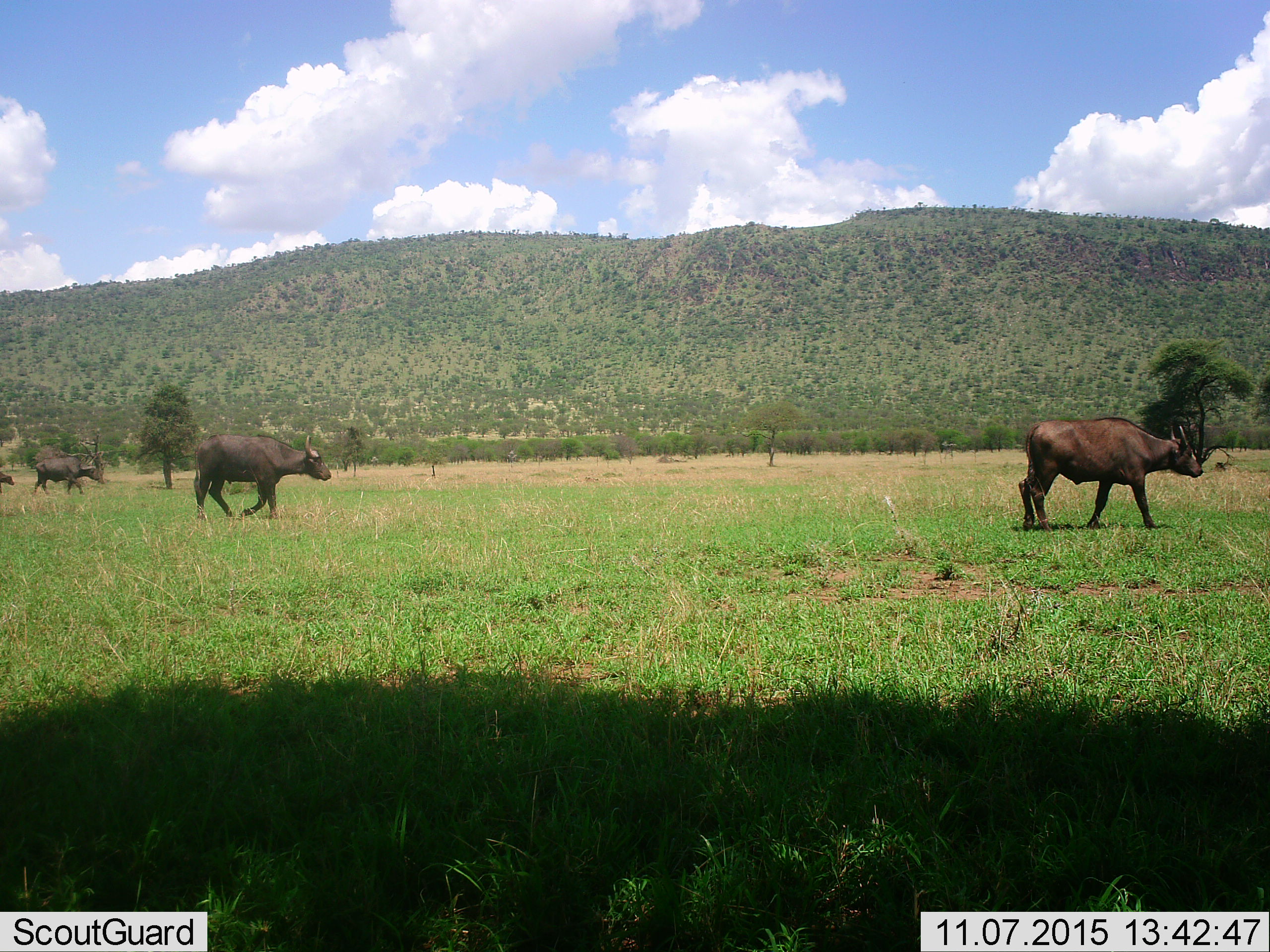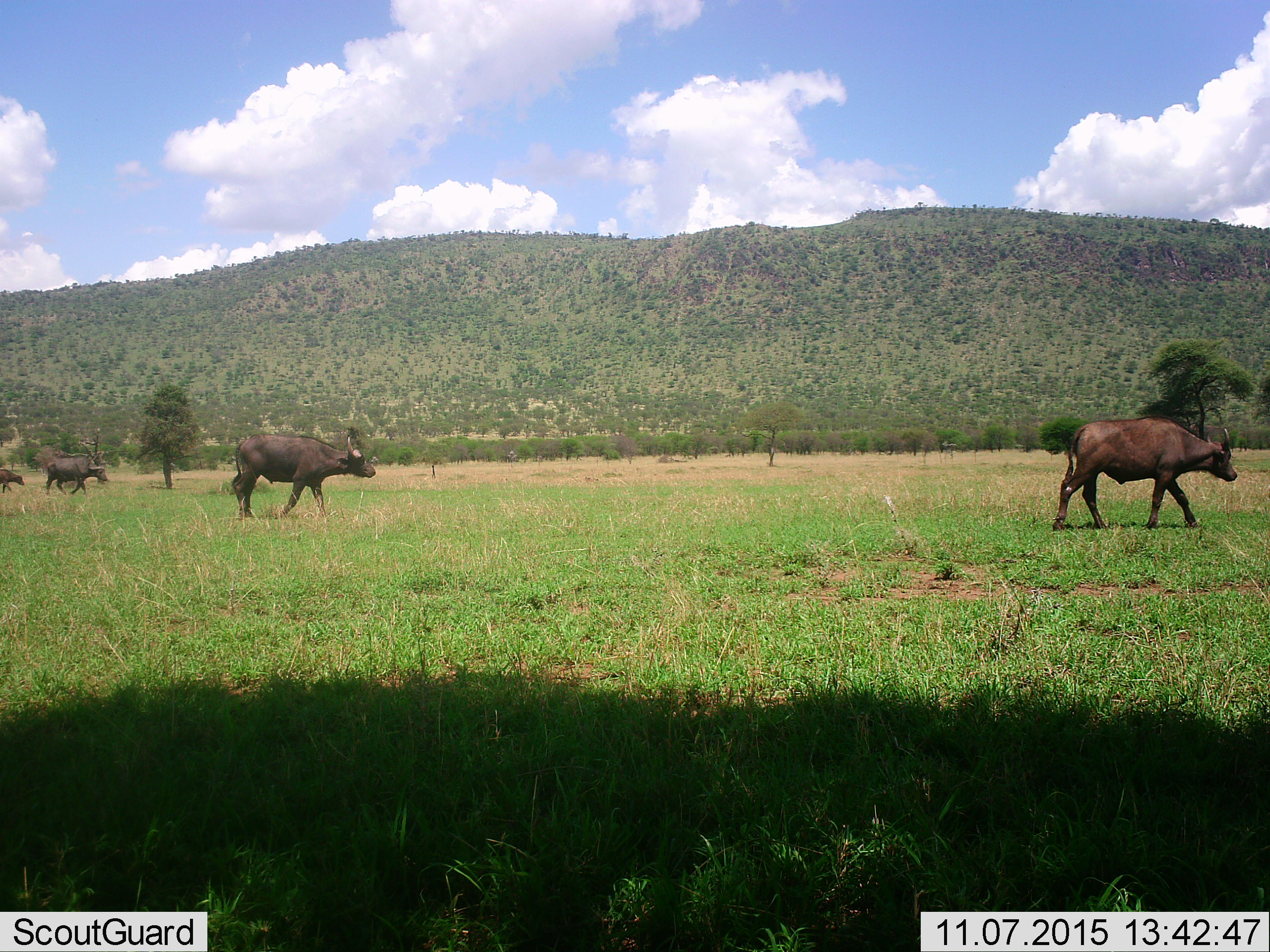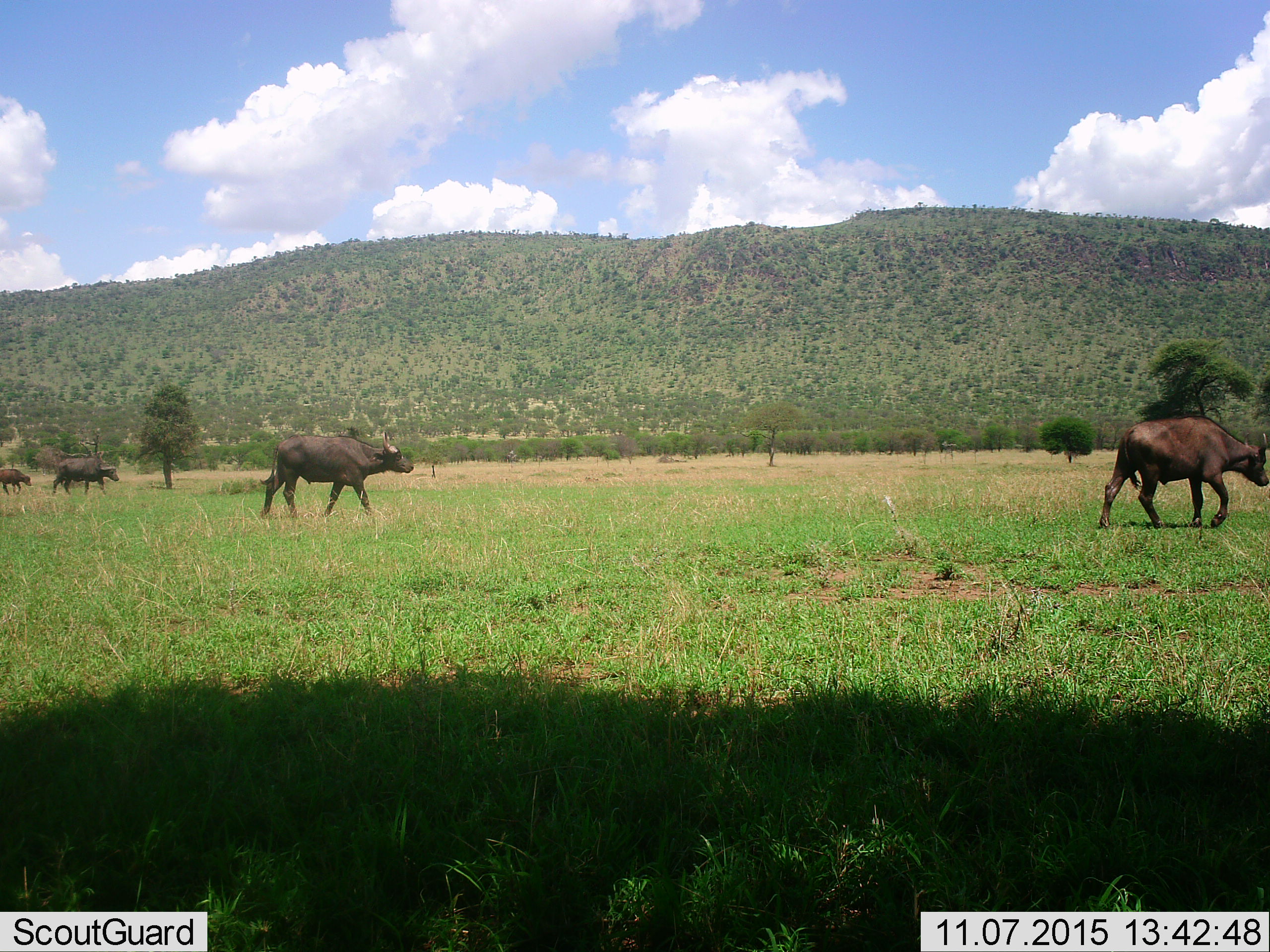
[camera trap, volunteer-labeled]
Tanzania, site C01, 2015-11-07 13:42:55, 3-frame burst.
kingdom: Animalia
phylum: Chordata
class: Mammalia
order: Artiodactyla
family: Bovidae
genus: Syncerus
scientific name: Syncerus caffer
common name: cape buffalo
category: buffalo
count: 4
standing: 6%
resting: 0%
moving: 100%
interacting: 0%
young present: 35%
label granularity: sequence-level